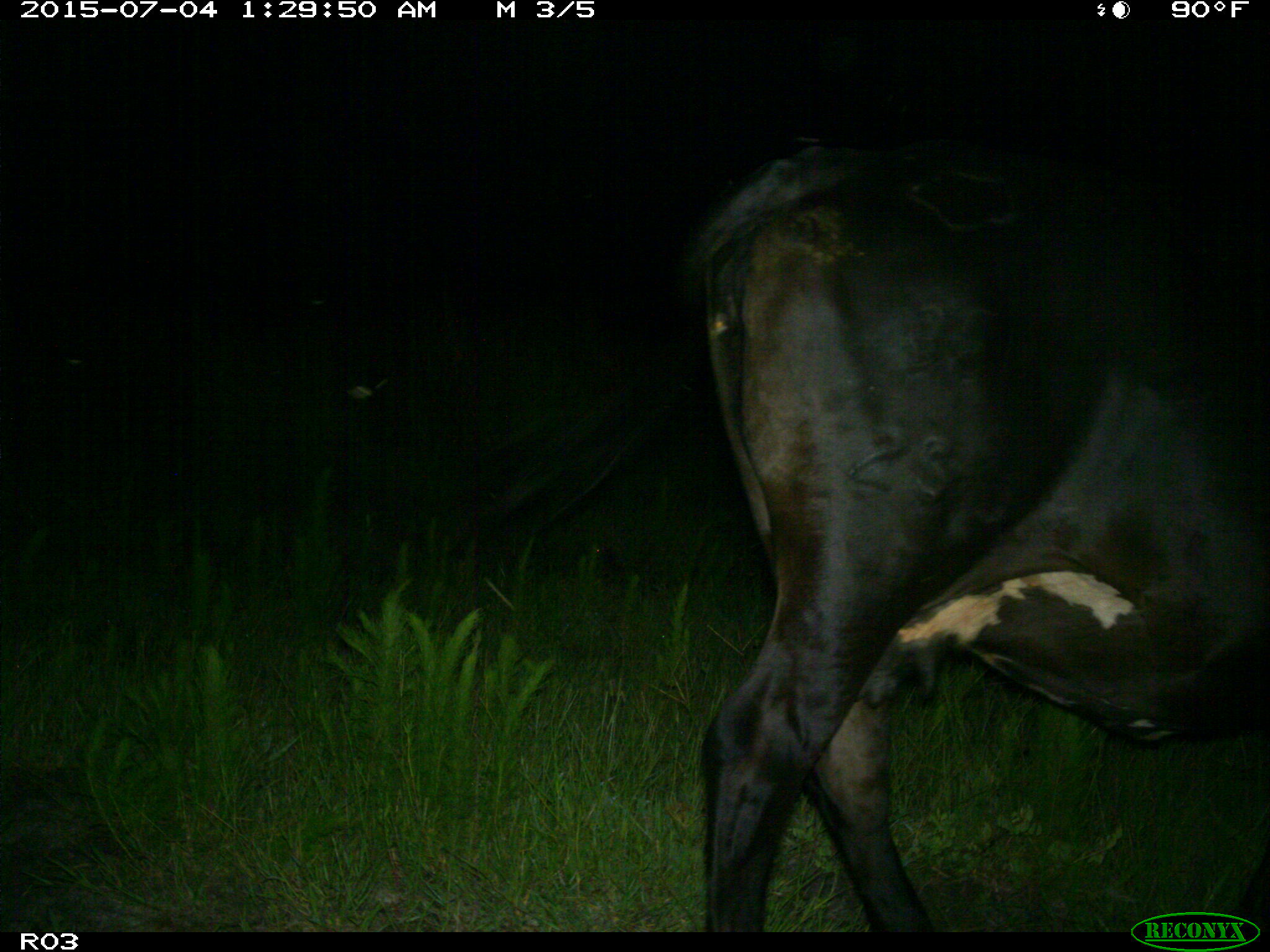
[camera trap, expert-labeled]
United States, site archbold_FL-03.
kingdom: Animalia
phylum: Chordata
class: Mammalia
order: Artiodactyla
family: Bovidae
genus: Bos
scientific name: Bos taurus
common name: domestic cow